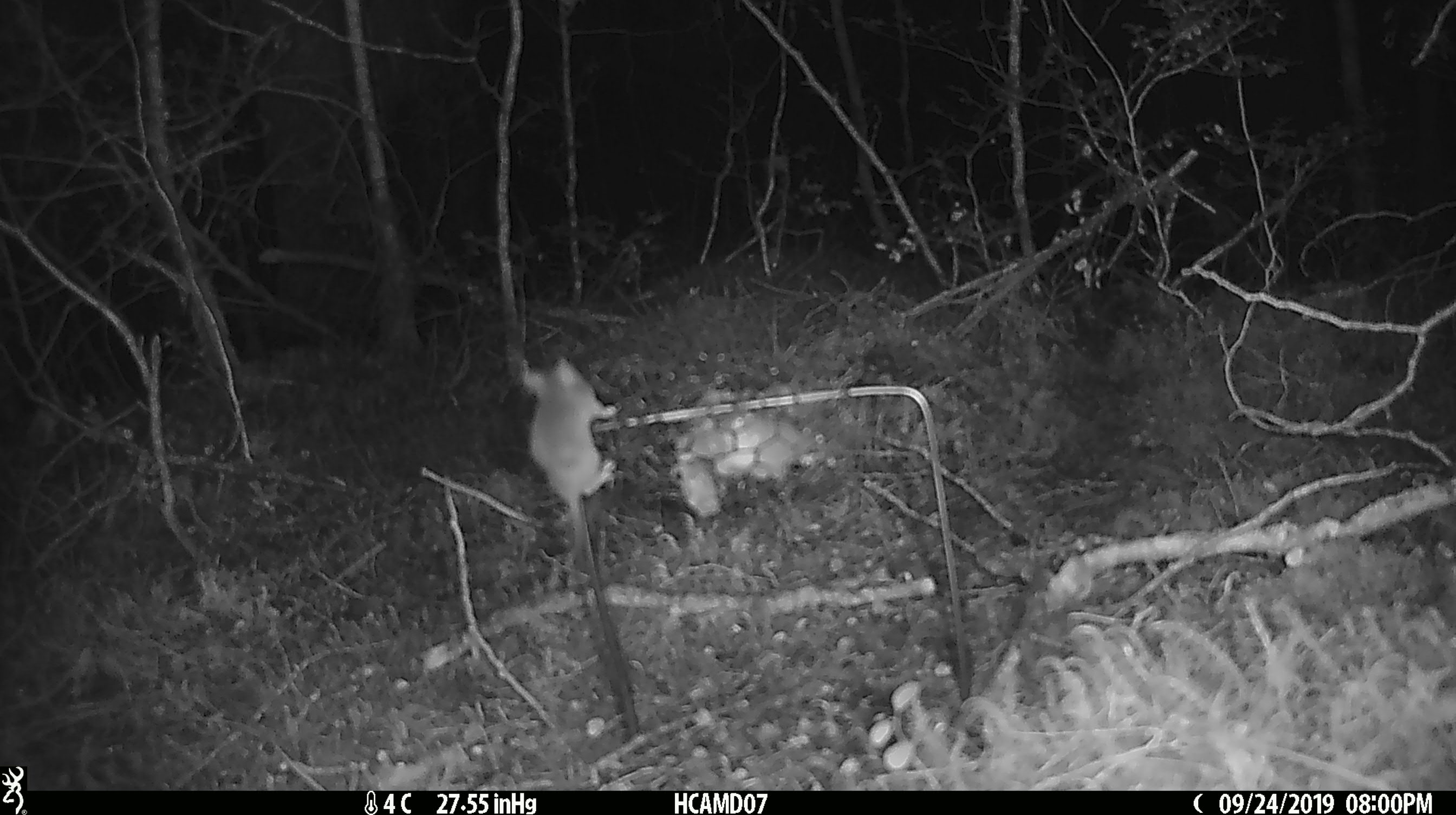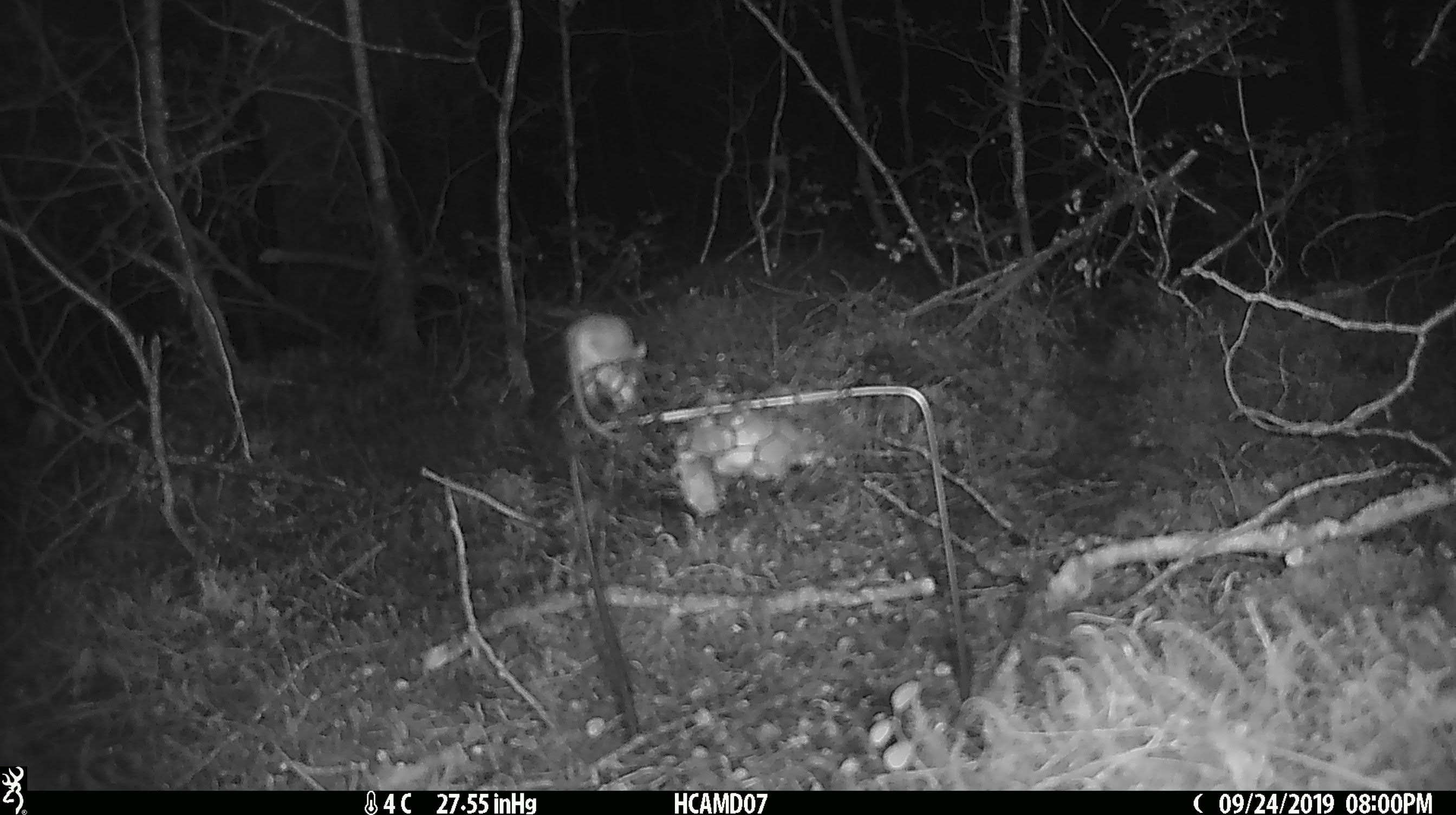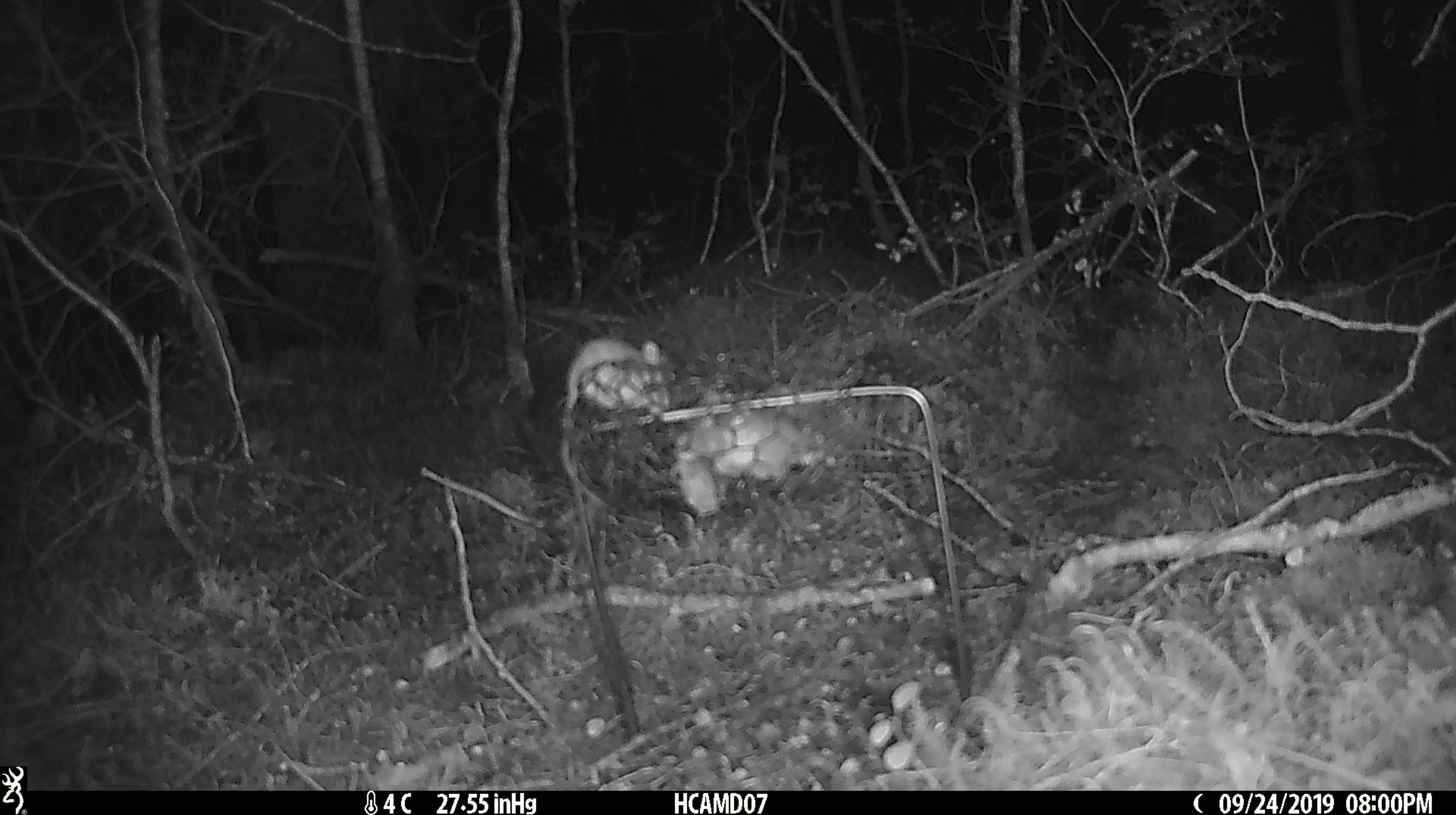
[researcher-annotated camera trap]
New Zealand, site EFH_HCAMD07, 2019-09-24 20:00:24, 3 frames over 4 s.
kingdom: Animalia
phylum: Chordata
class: Mammalia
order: Rodentia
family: Muridae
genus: Mus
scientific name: Mus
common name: mouse